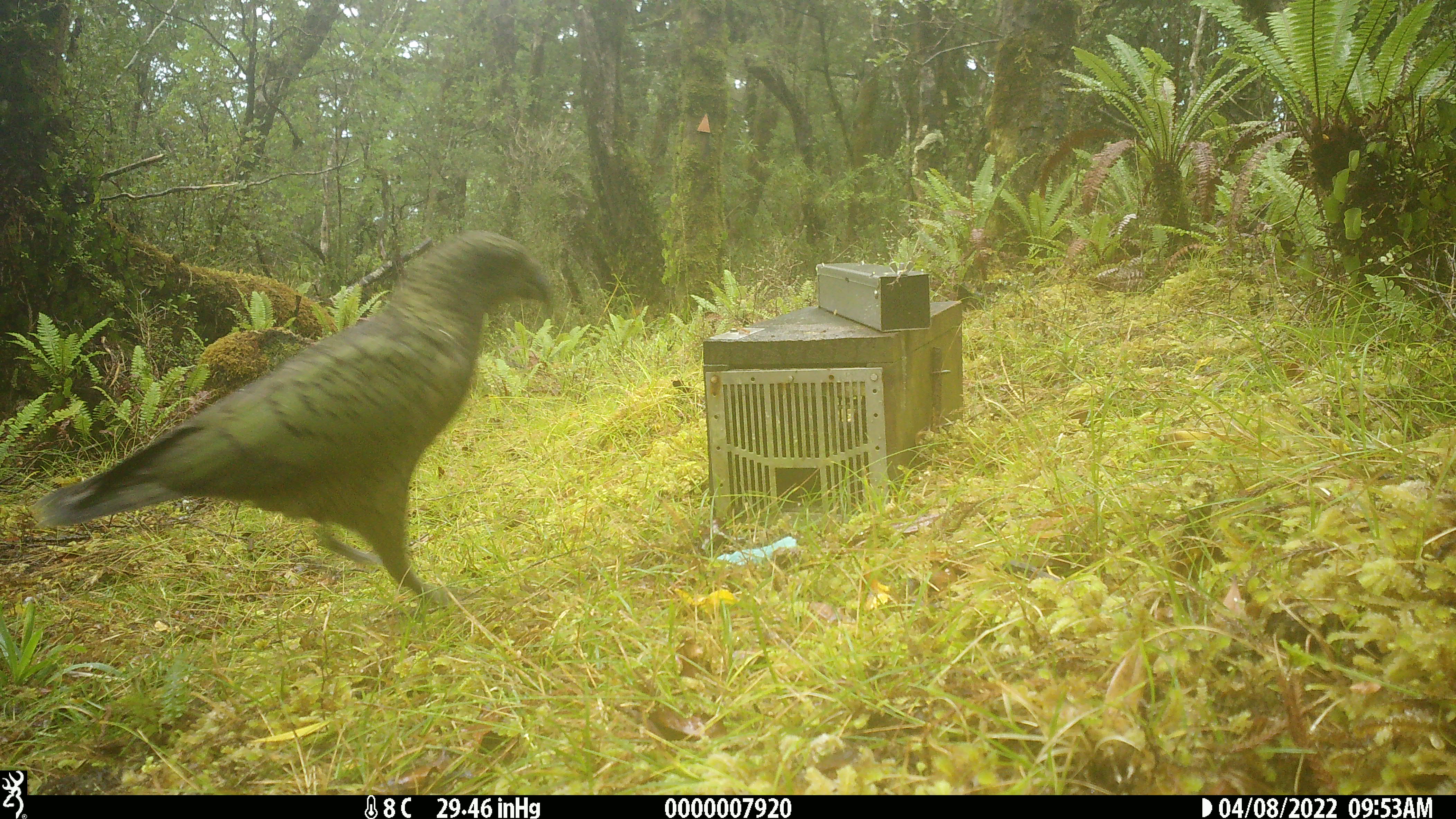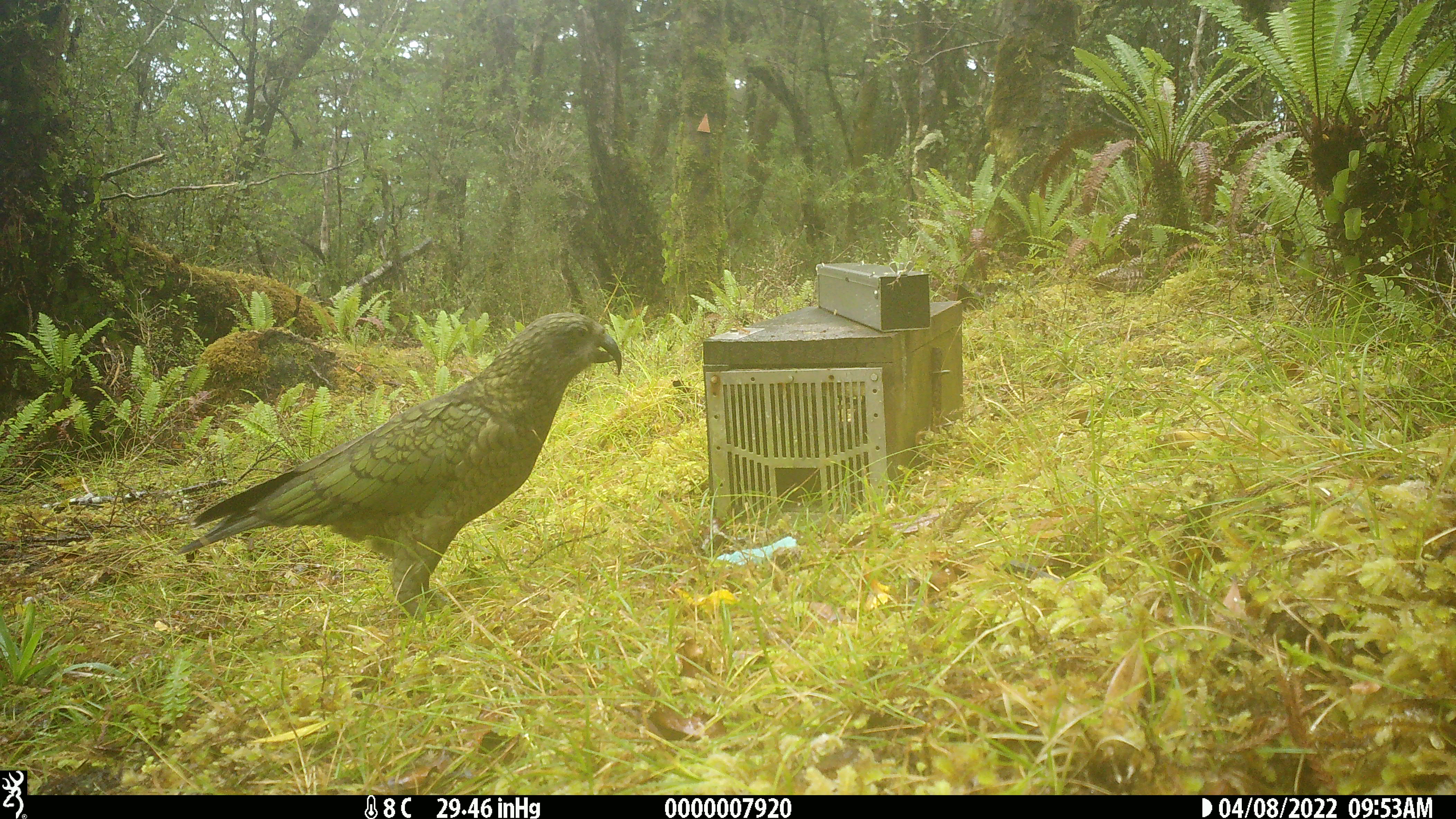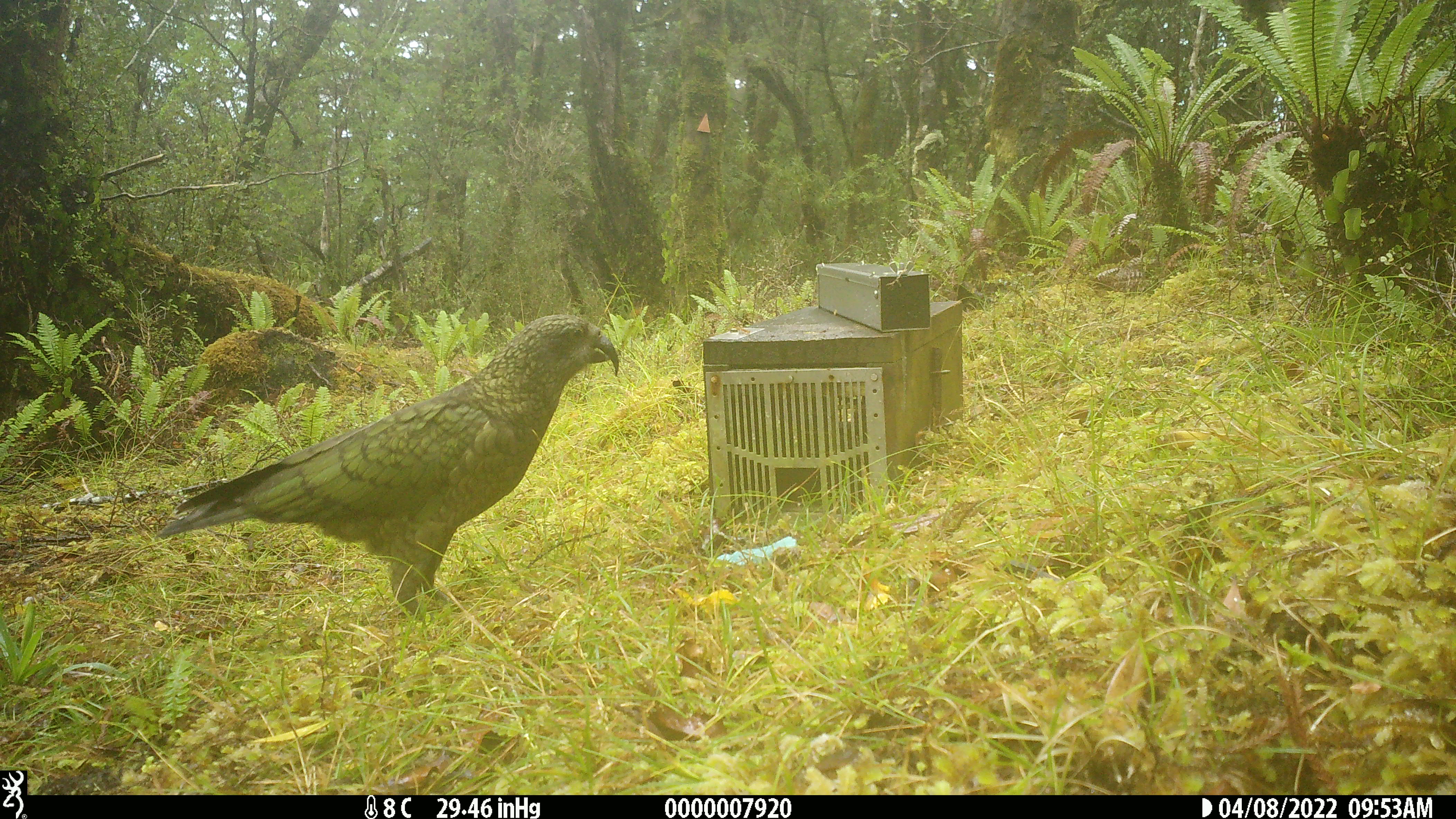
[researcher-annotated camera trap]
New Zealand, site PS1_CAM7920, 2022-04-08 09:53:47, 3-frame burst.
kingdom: Animalia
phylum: Chordata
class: Aves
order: Psittaciformes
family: Strigopidae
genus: Nestor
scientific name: Nestor notabilis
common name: kea